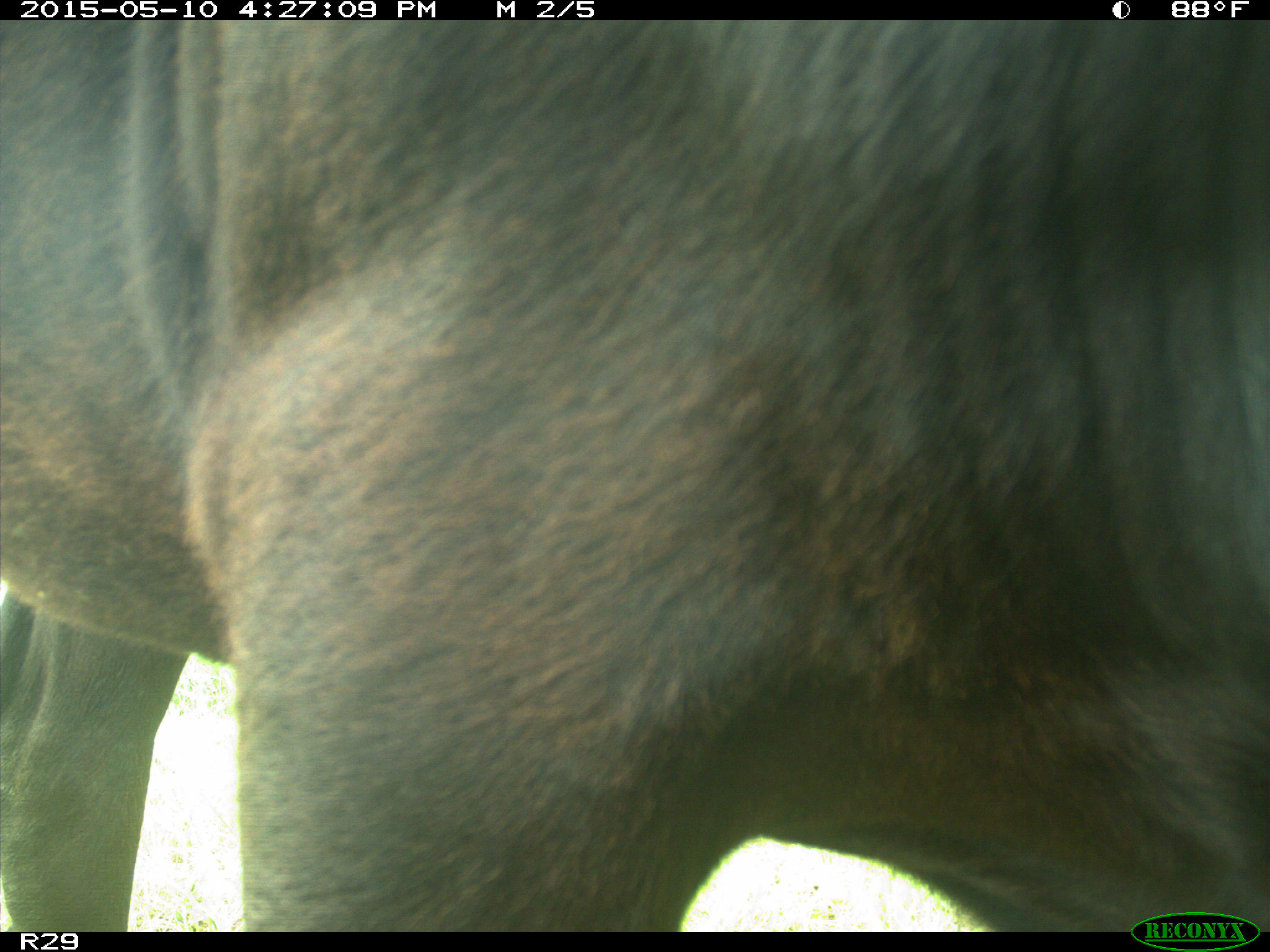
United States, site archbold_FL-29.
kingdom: Animalia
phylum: Chordata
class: Mammalia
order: Artiodactyla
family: Bovidae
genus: Bos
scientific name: Bos taurus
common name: domestic cow